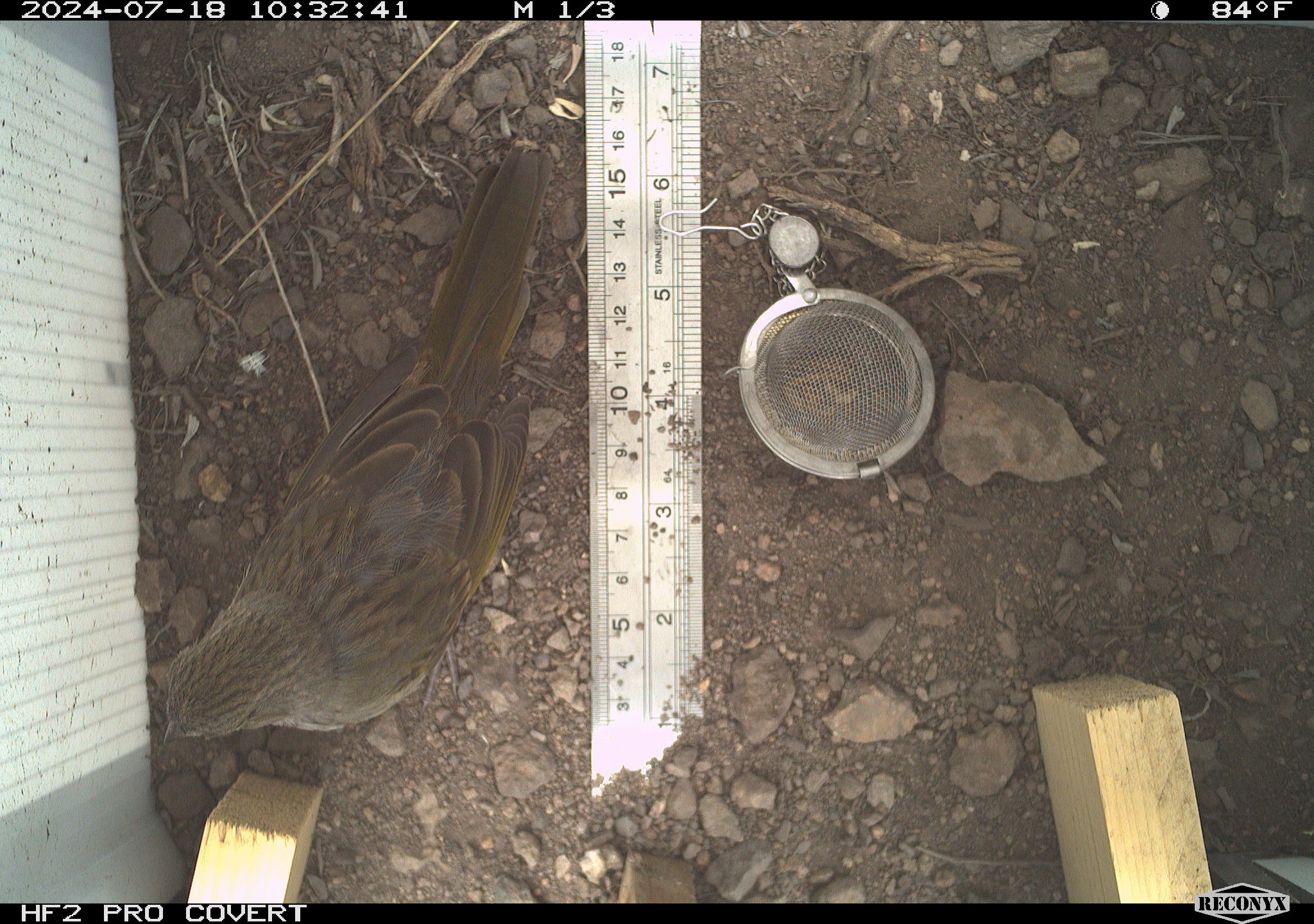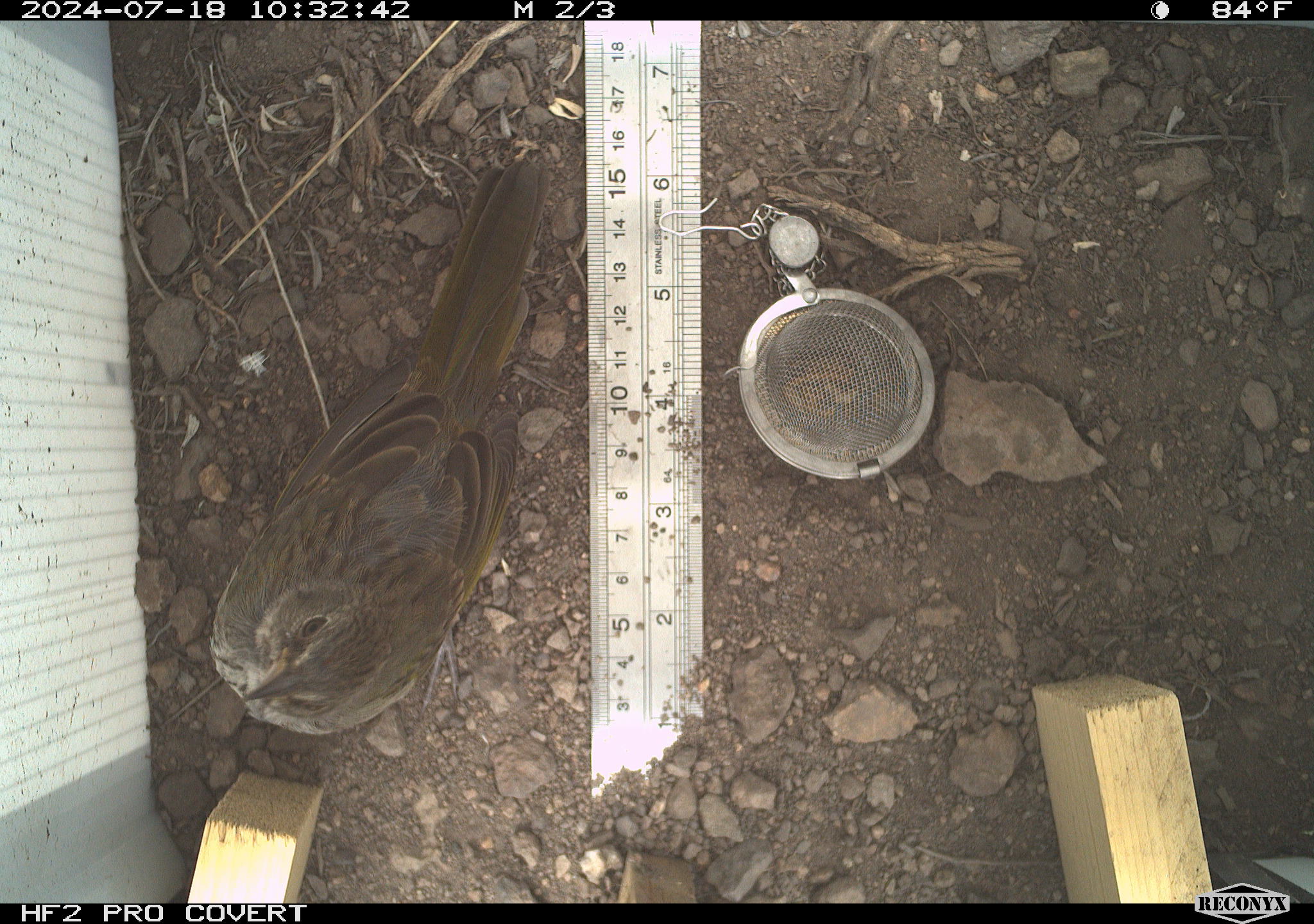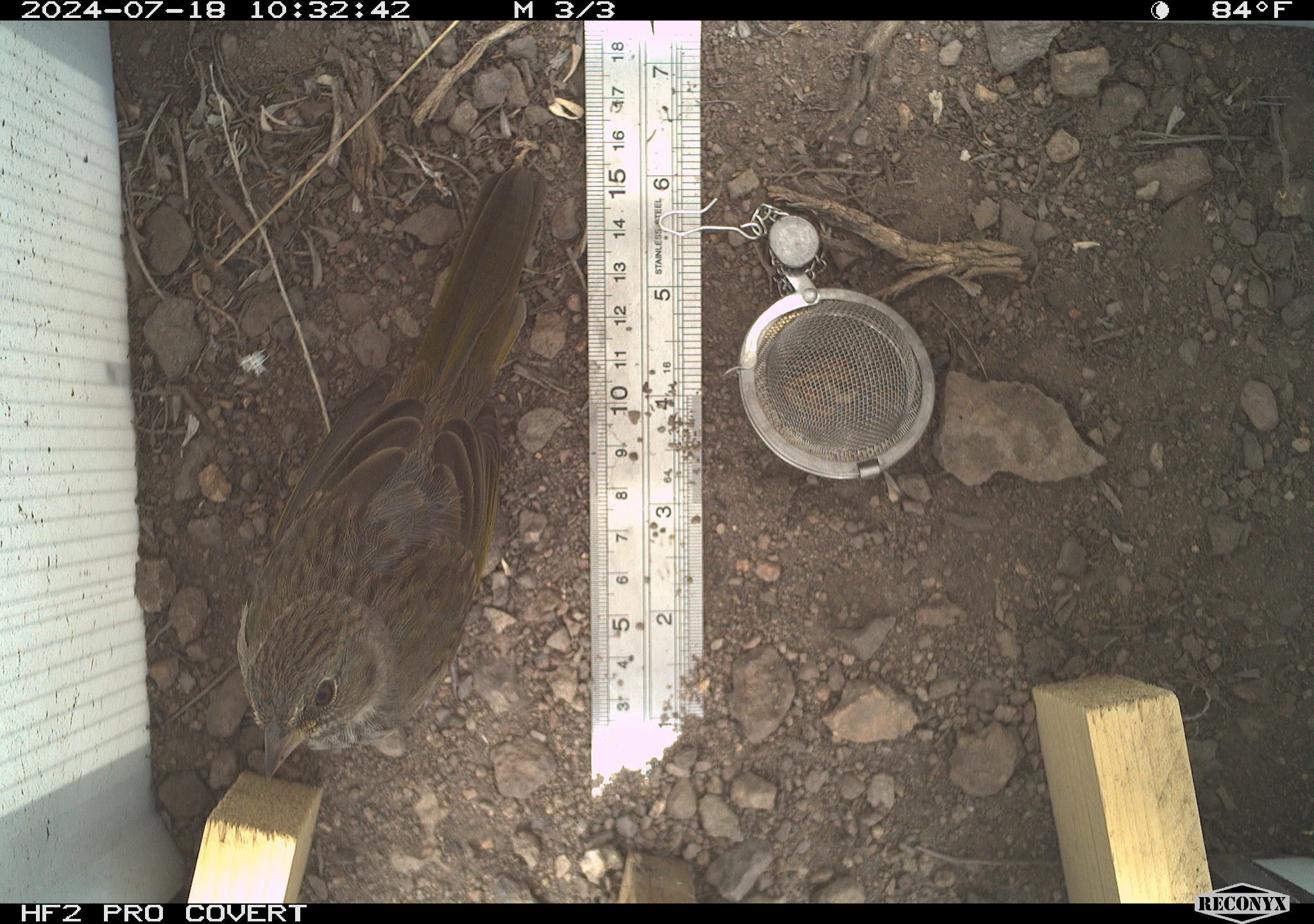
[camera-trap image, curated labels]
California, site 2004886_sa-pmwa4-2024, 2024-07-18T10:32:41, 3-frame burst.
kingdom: Animalia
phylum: Chordata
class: Aves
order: Passeriformes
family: Passerellidae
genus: Pipilo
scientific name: Pipilo chlorurus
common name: green-tailed towhee